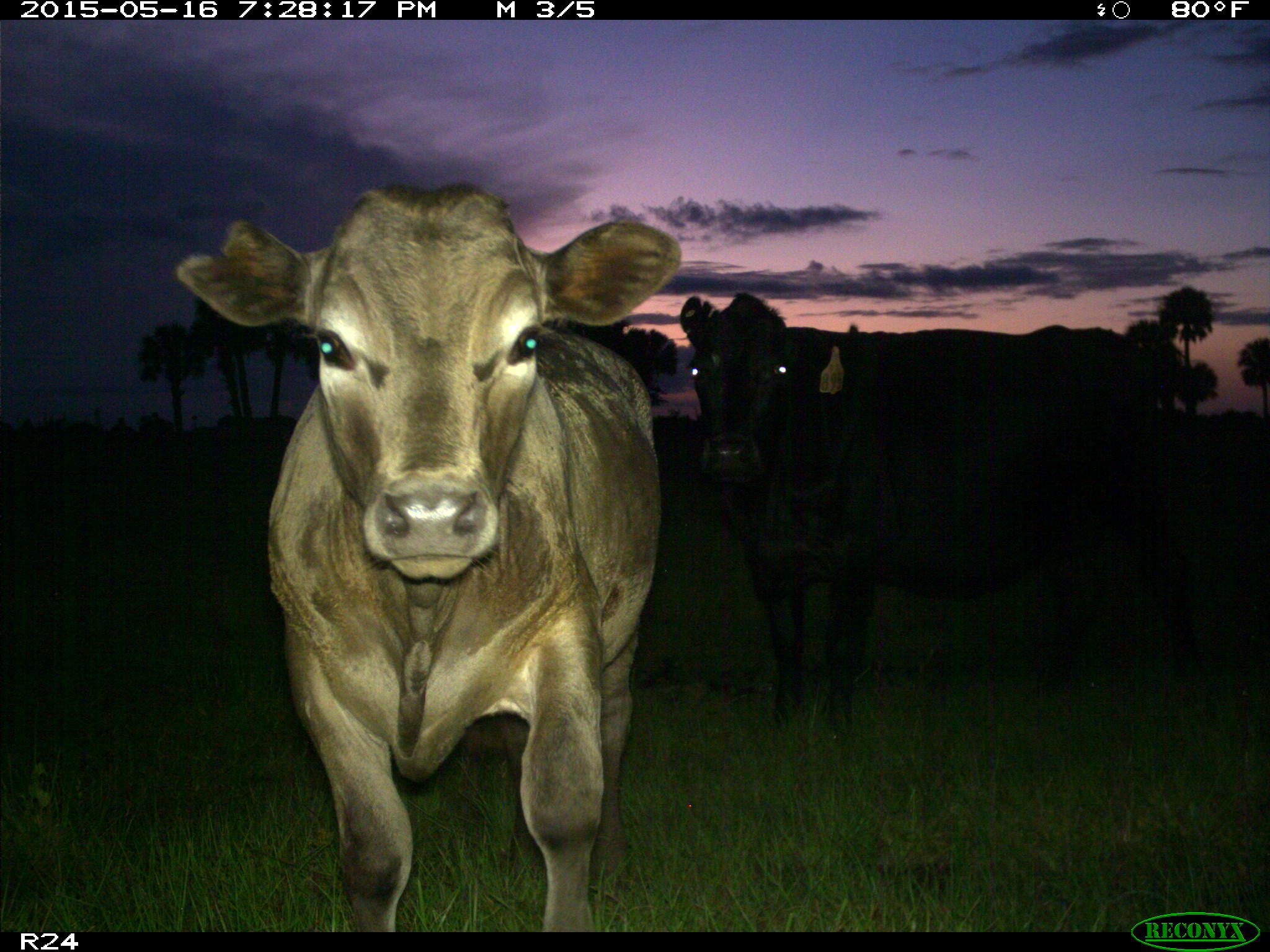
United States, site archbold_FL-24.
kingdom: Animalia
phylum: Chordata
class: Mammalia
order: Artiodactyla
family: Bovidae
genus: Bos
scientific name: Bos taurus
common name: domestic cow